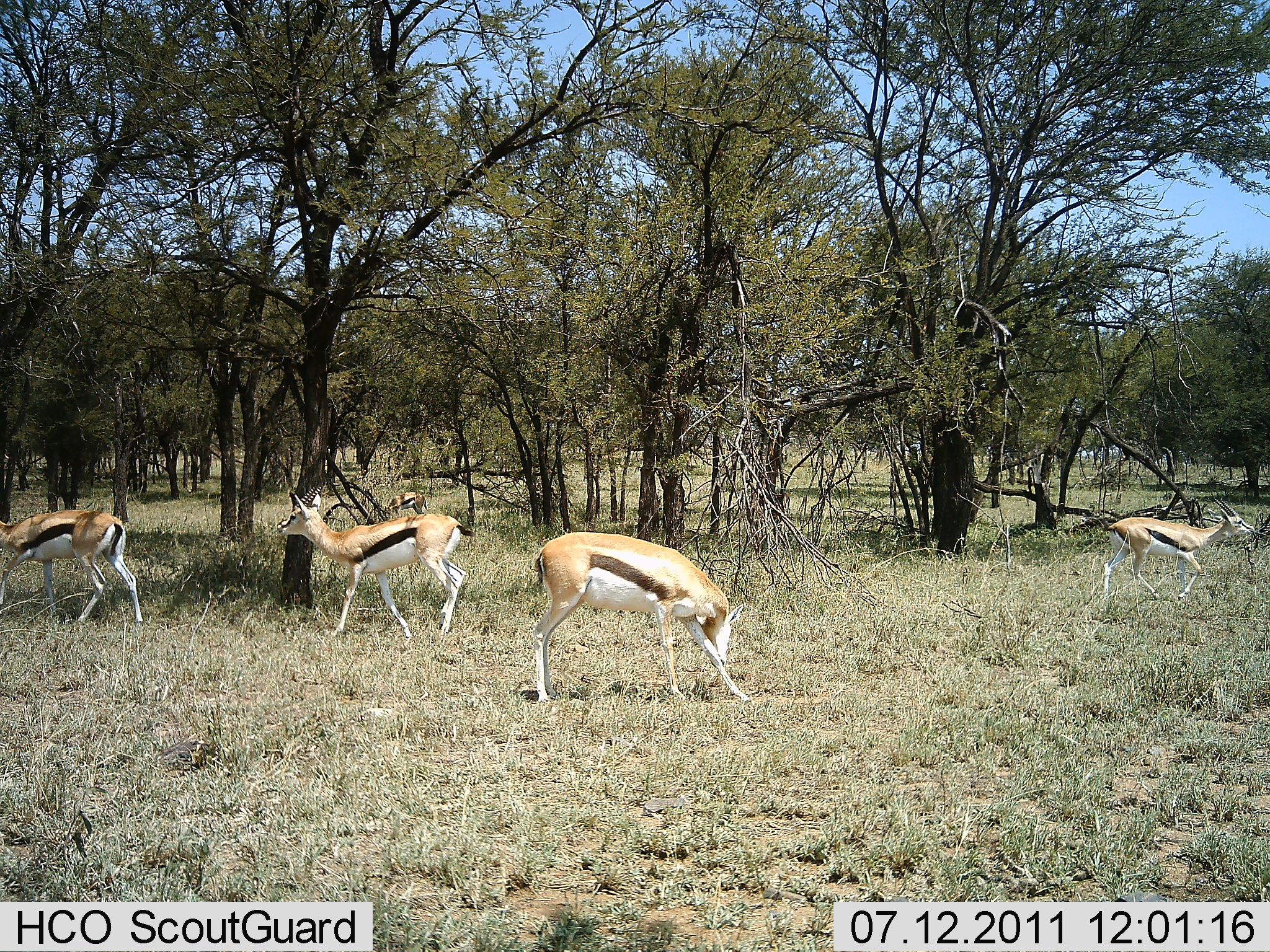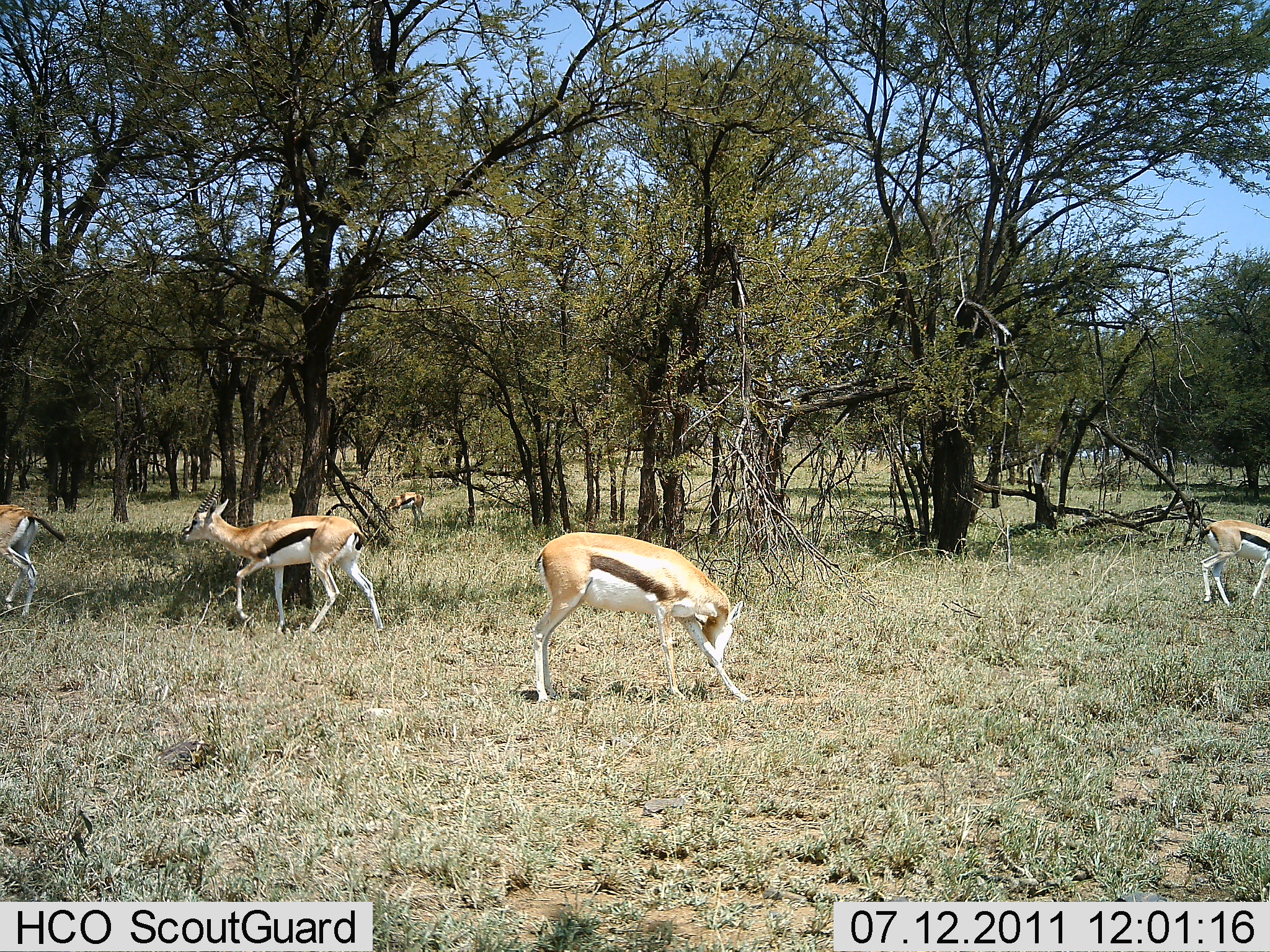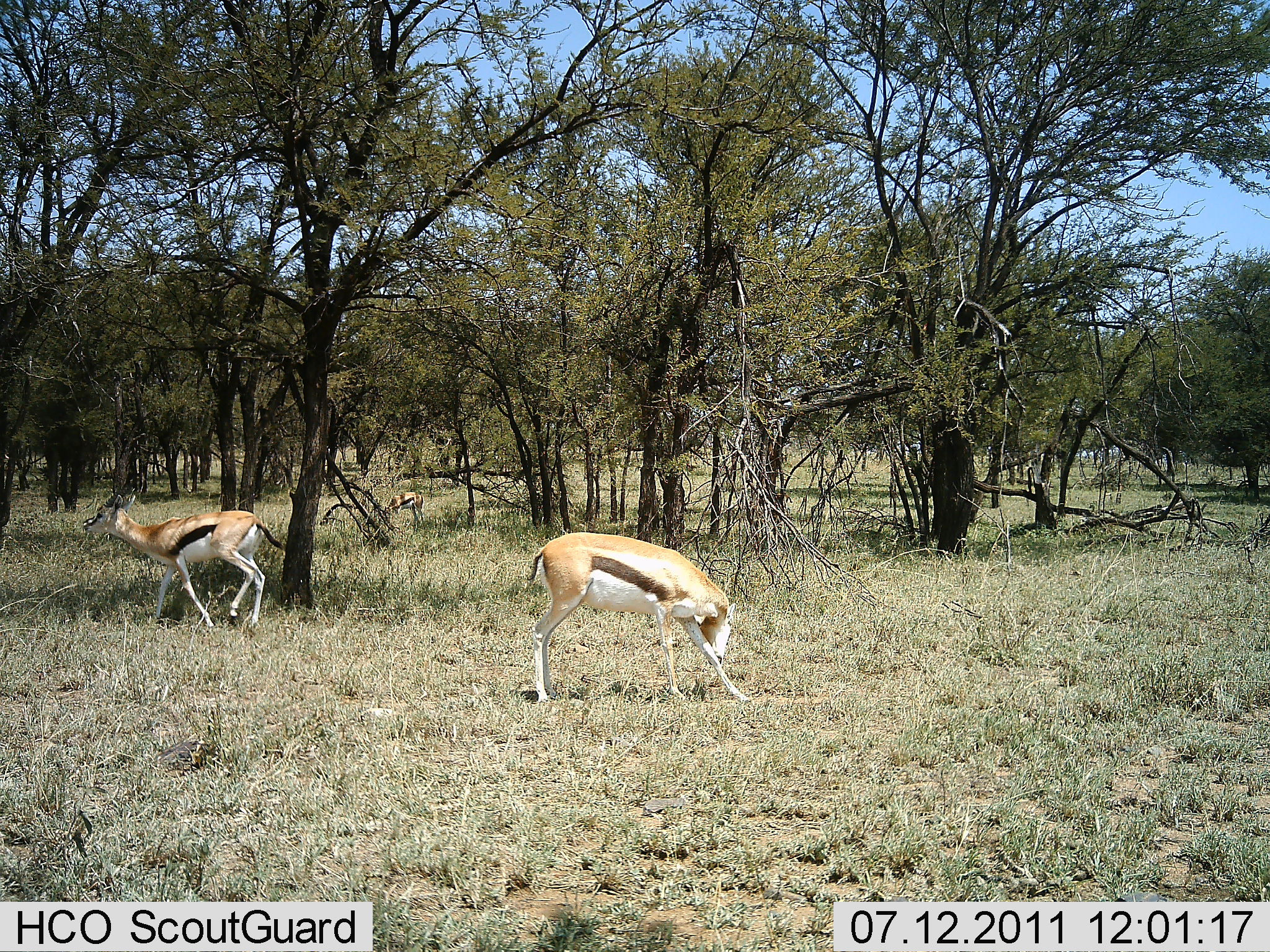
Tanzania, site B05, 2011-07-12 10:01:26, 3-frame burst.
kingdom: Animalia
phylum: Chordata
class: Mammalia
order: Artiodactyla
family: Bovidae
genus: Eudorcas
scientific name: Eudorcas thomsonii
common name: thomson's gazelle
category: gazellethomsons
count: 4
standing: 43%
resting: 0%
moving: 79%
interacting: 0%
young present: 0%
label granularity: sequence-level